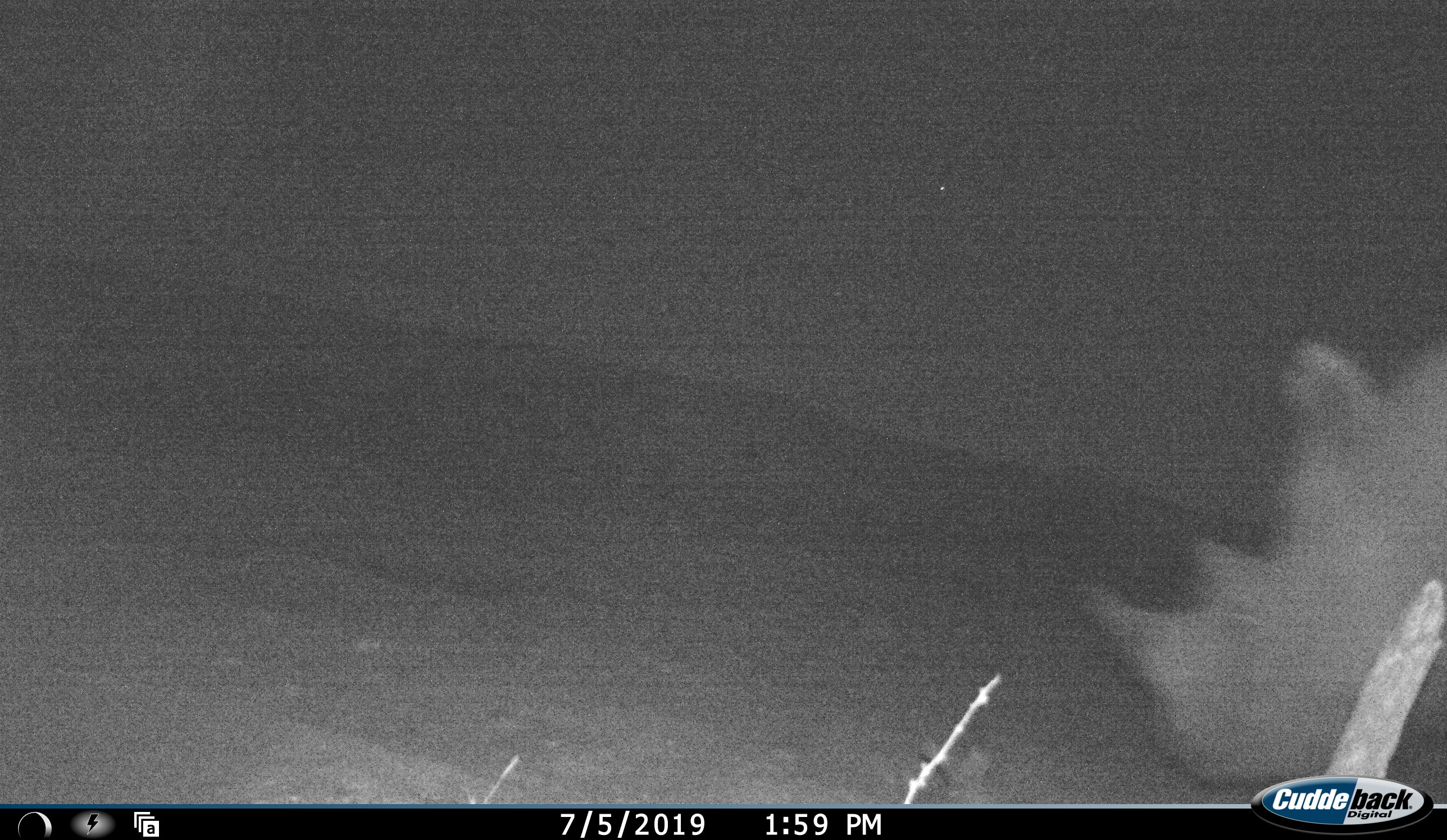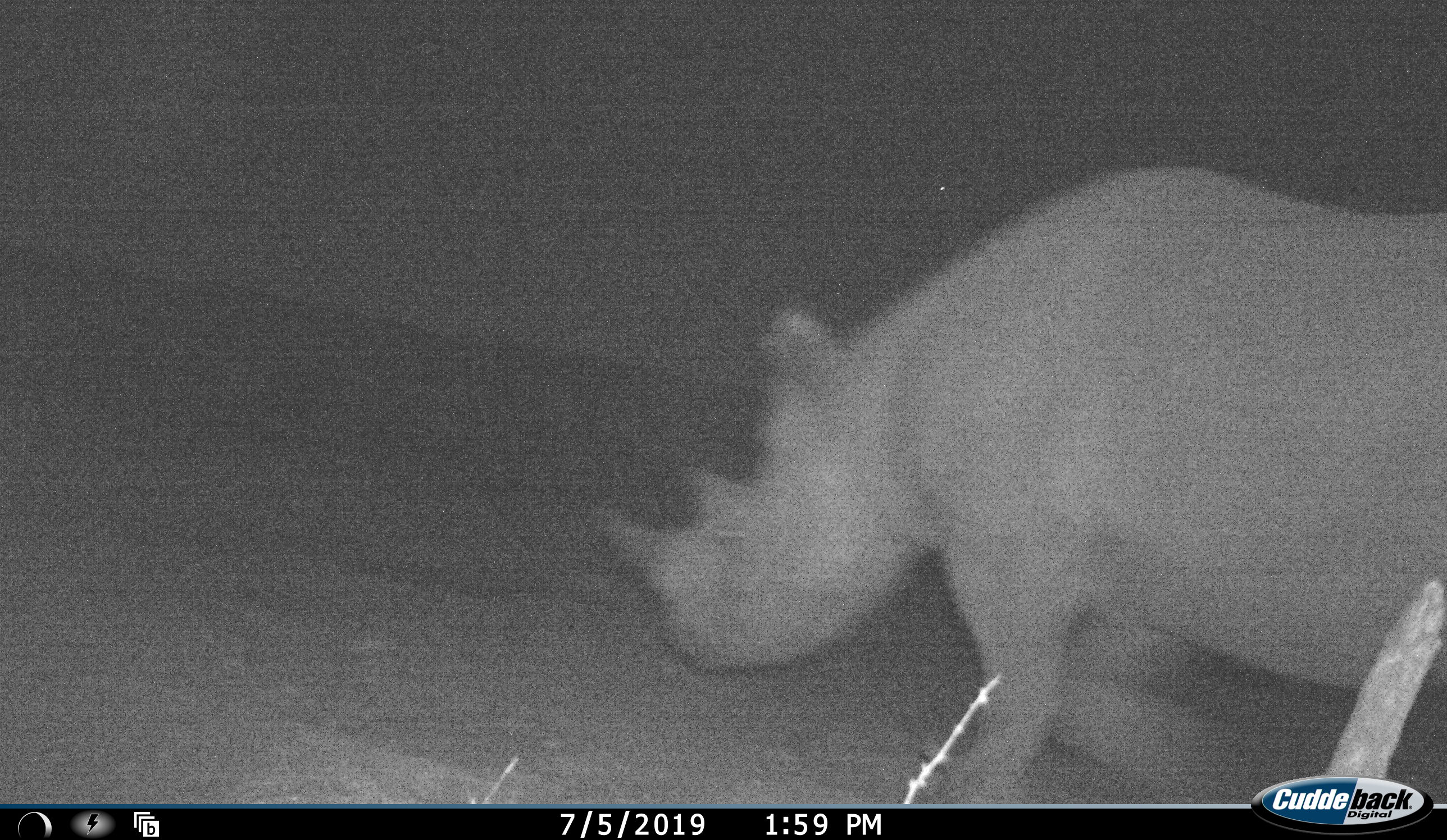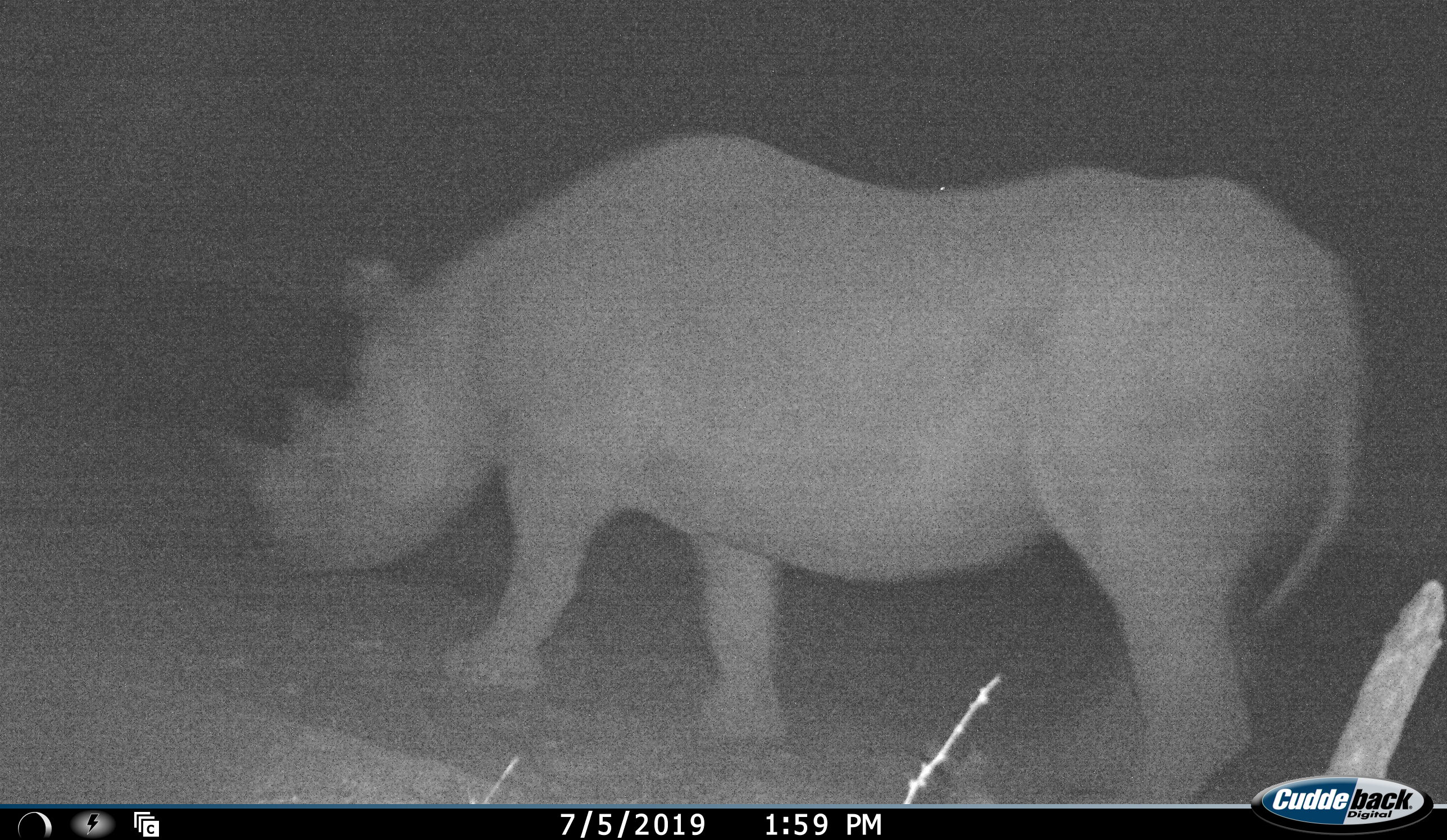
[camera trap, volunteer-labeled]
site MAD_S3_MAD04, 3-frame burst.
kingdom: Animalia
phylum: Chordata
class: Mammalia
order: Perissodactyla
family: Rhinocerotidae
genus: Ceratotherium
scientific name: Ceratotherium simum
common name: white rhinoceros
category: rhinoceroswhite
Rhinoceroswhite (white rhinoceros) (Ceratotherium simum), count 1. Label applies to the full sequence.